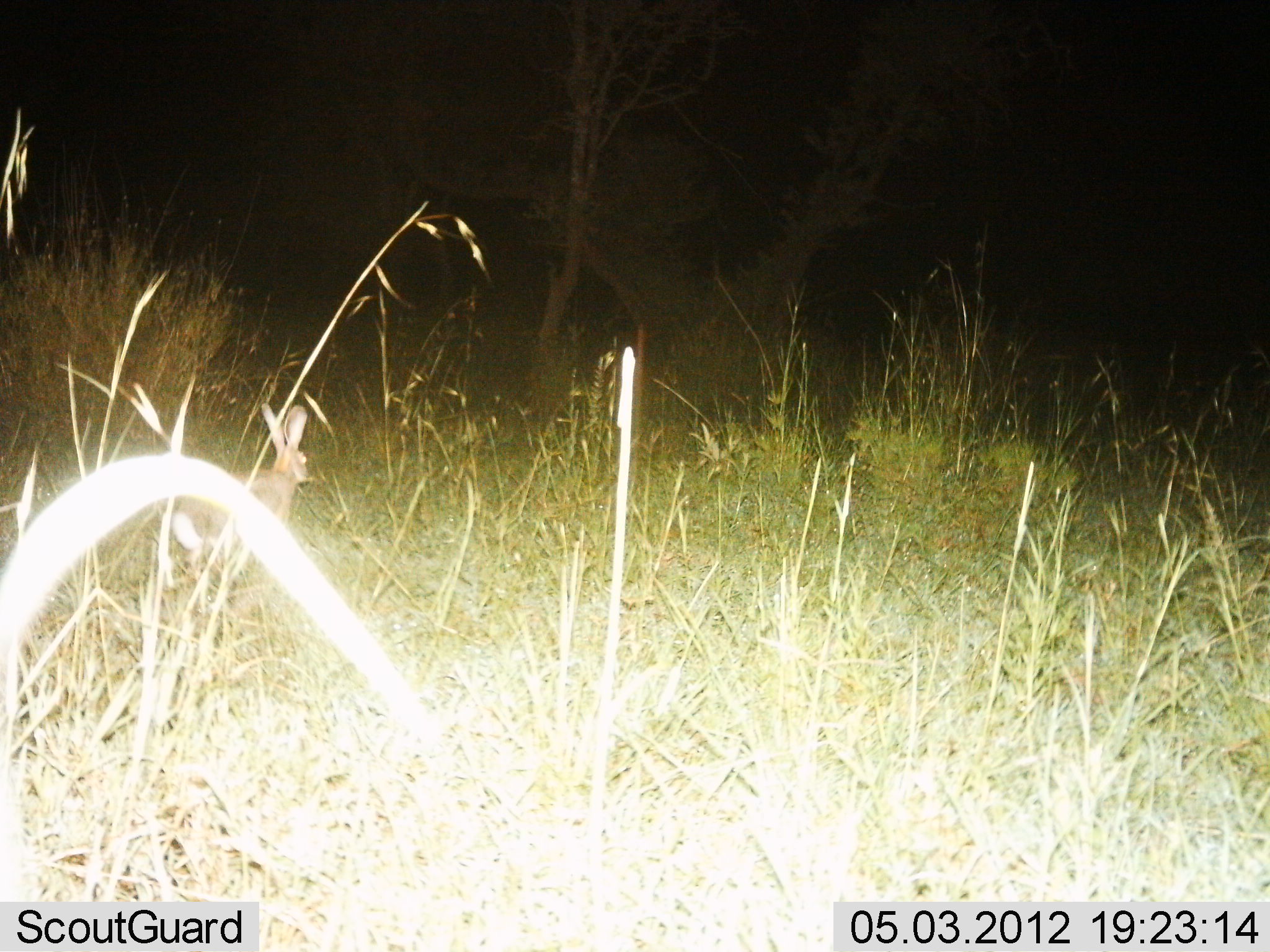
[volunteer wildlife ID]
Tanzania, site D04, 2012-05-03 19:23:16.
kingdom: Animalia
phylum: Chordata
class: Mammalia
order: Lagomorpha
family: Leporidae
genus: Lepus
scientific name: Lepus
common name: hare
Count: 1.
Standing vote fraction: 20%.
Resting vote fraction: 10%.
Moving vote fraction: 70%.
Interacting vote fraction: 0%.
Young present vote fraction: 0%.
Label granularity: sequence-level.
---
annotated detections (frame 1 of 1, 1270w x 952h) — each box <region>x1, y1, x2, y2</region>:
animal: <region>172, 404, 312, 580</region>